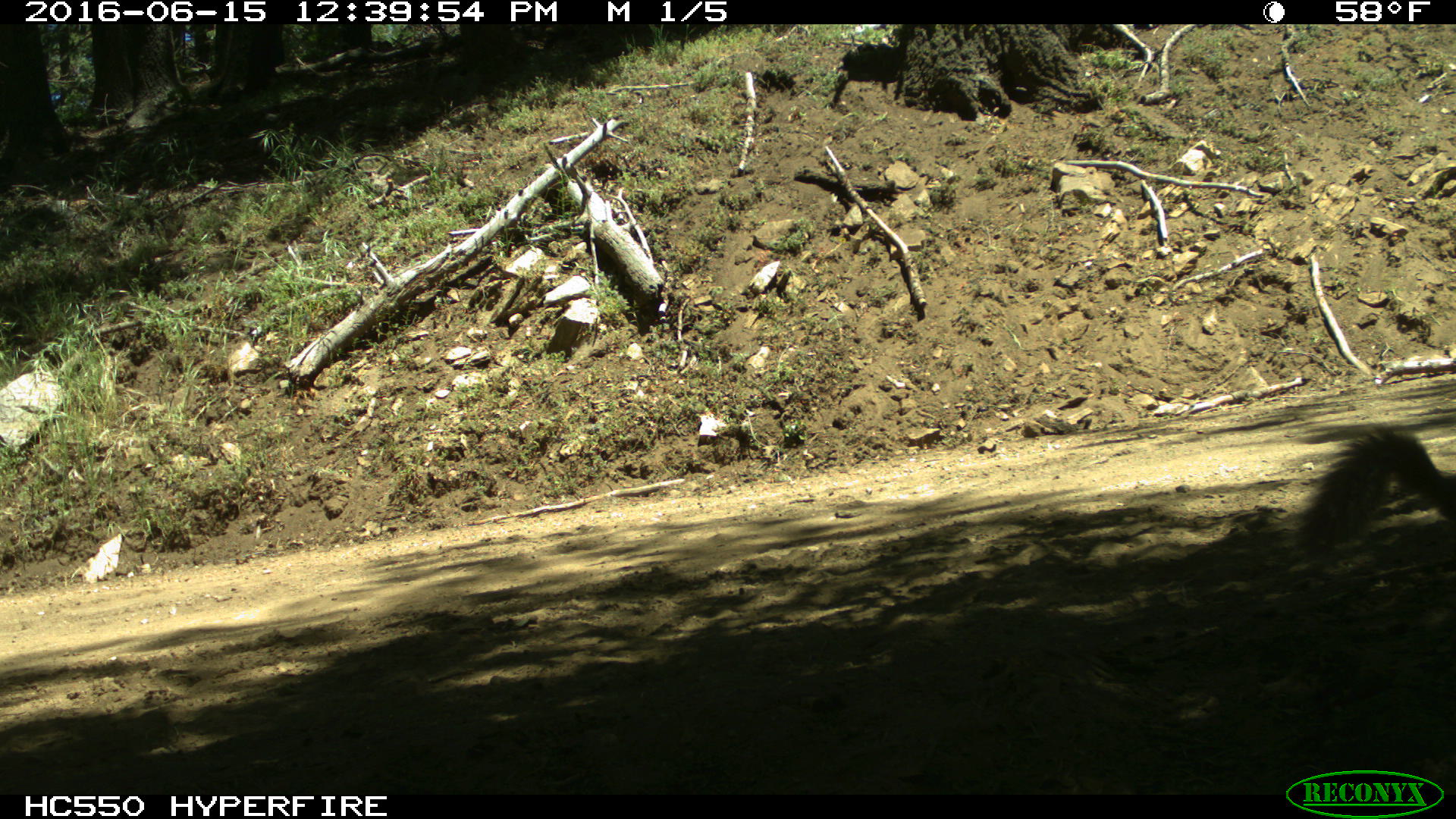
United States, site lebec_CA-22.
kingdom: Animalia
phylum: Chordata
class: Mammalia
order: Rodentia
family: Sciuridae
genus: Sciurus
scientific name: Sciurus carolinensis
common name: eastern gray squirrel